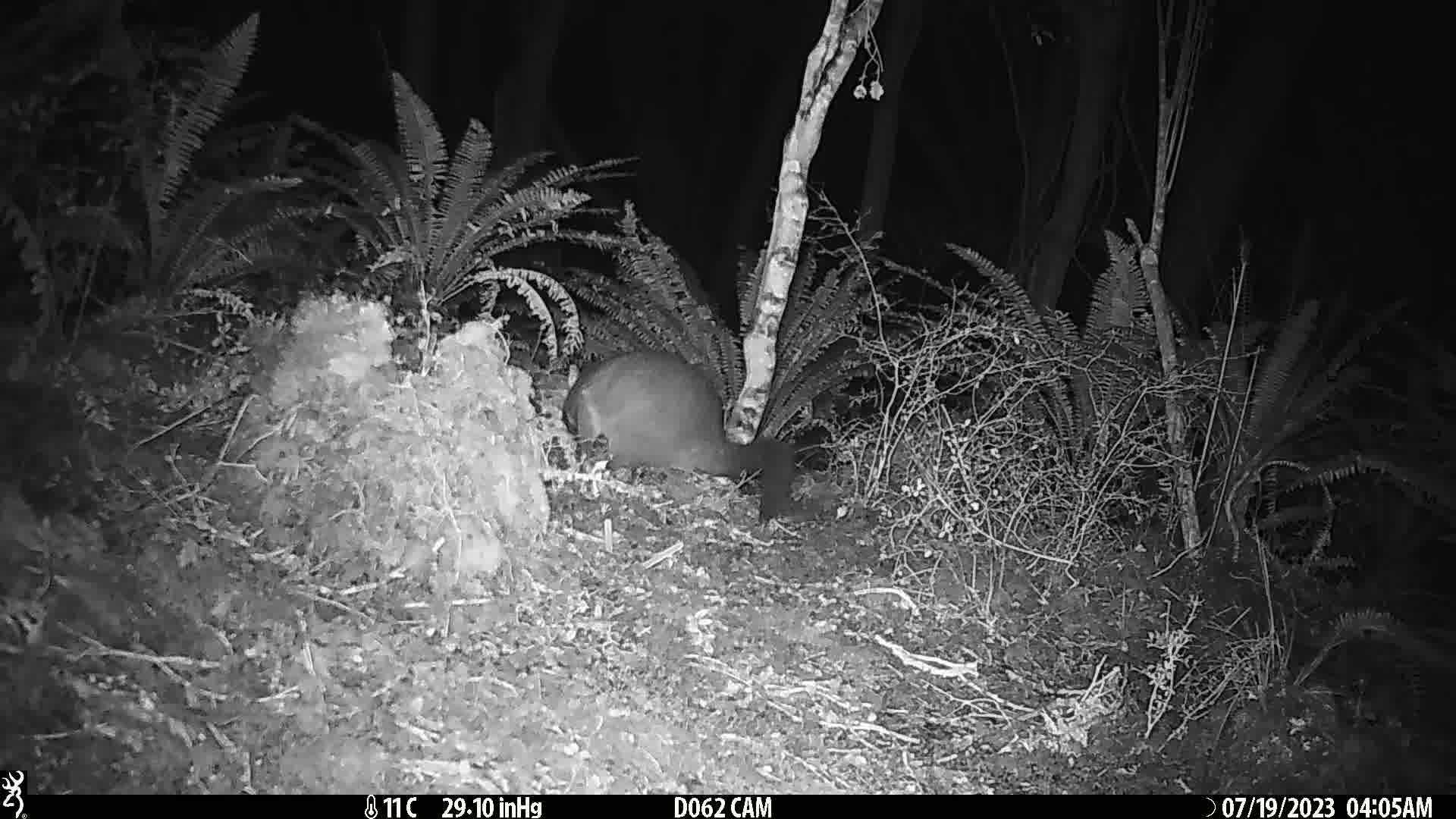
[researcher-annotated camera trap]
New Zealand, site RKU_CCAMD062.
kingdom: Animalia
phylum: Chordata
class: Mammalia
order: Diprotodontia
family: Phalangeridae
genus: Trichosurus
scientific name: Trichosurus vulpecula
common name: common brushtail possum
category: possum